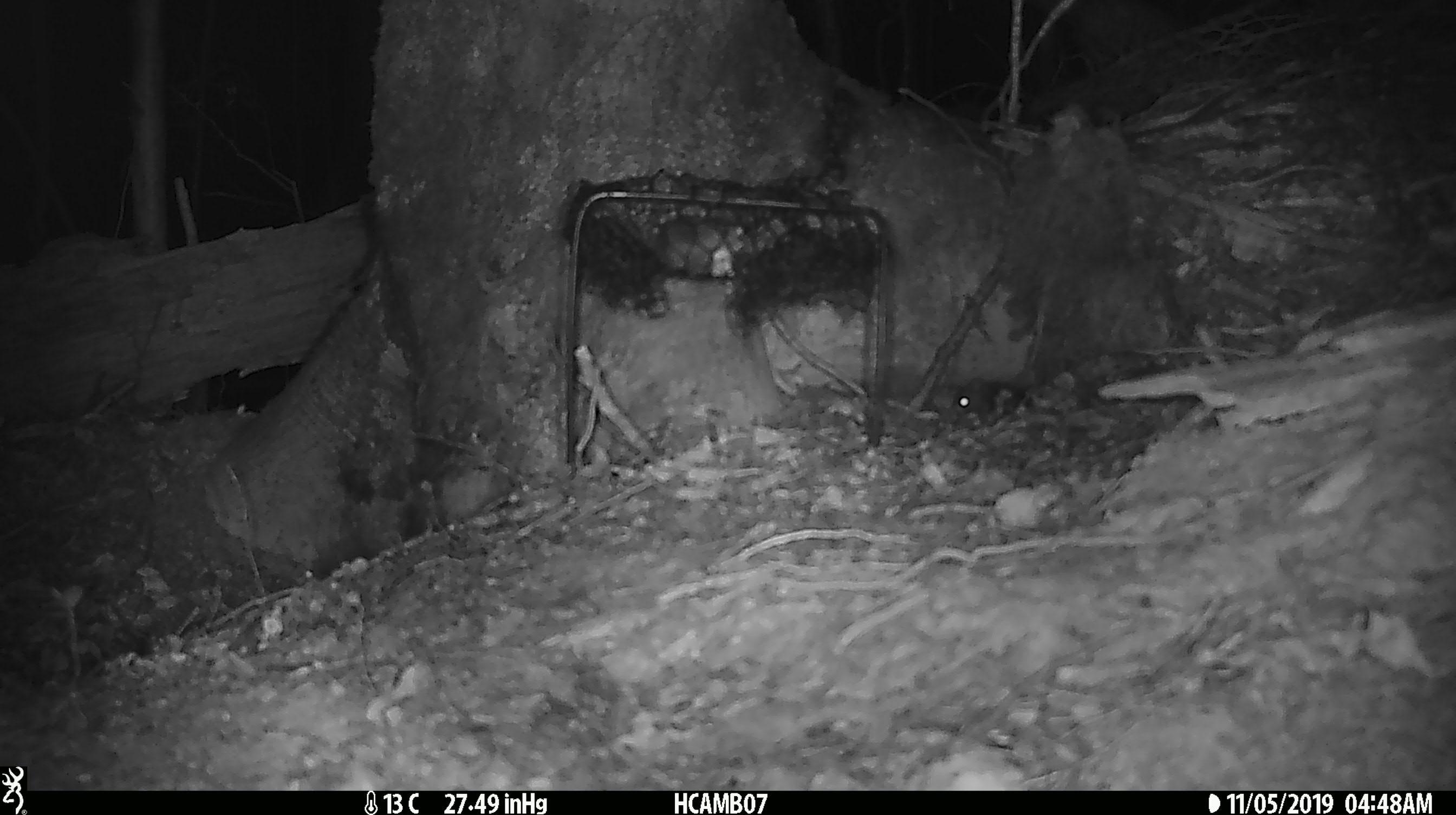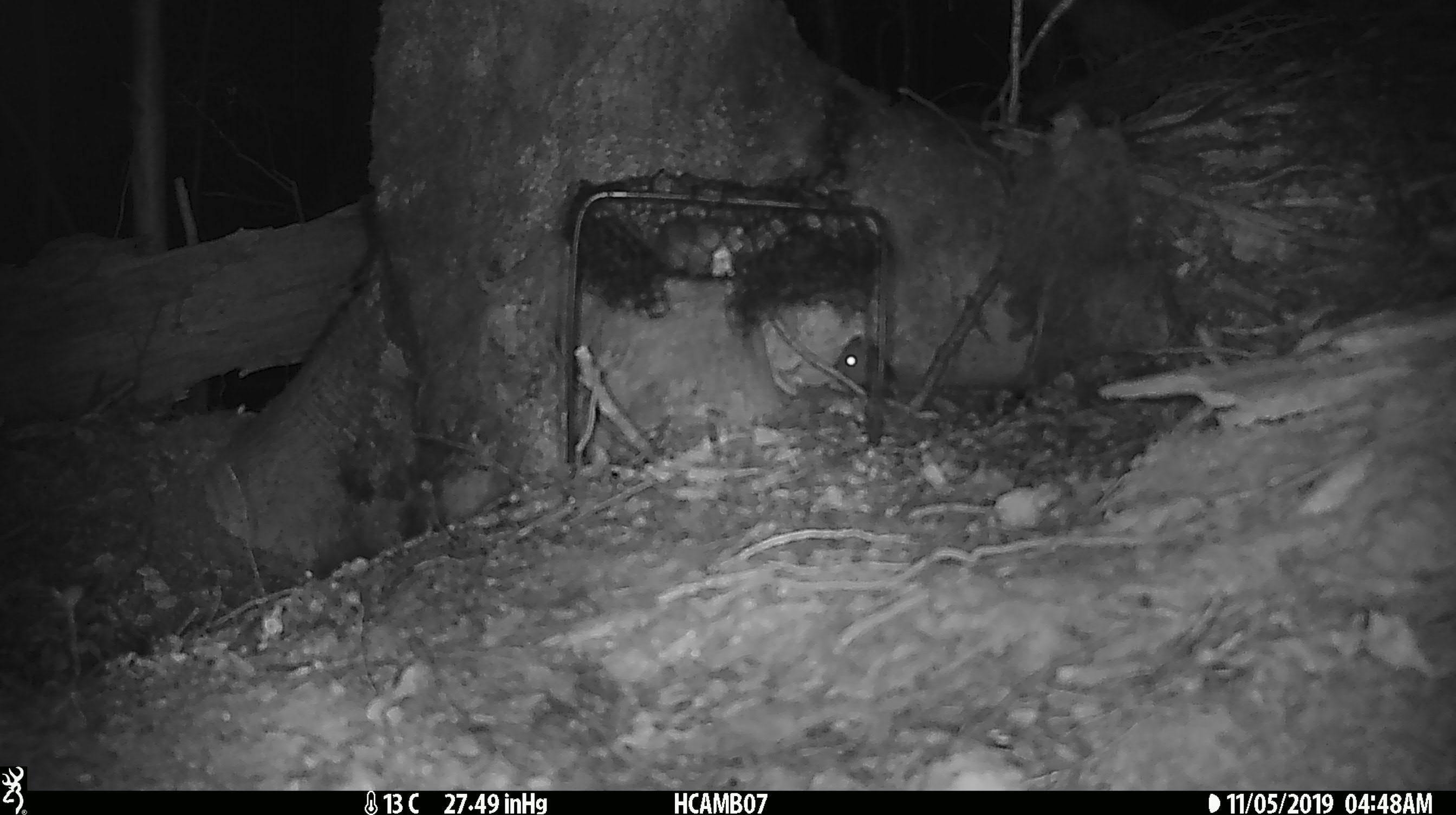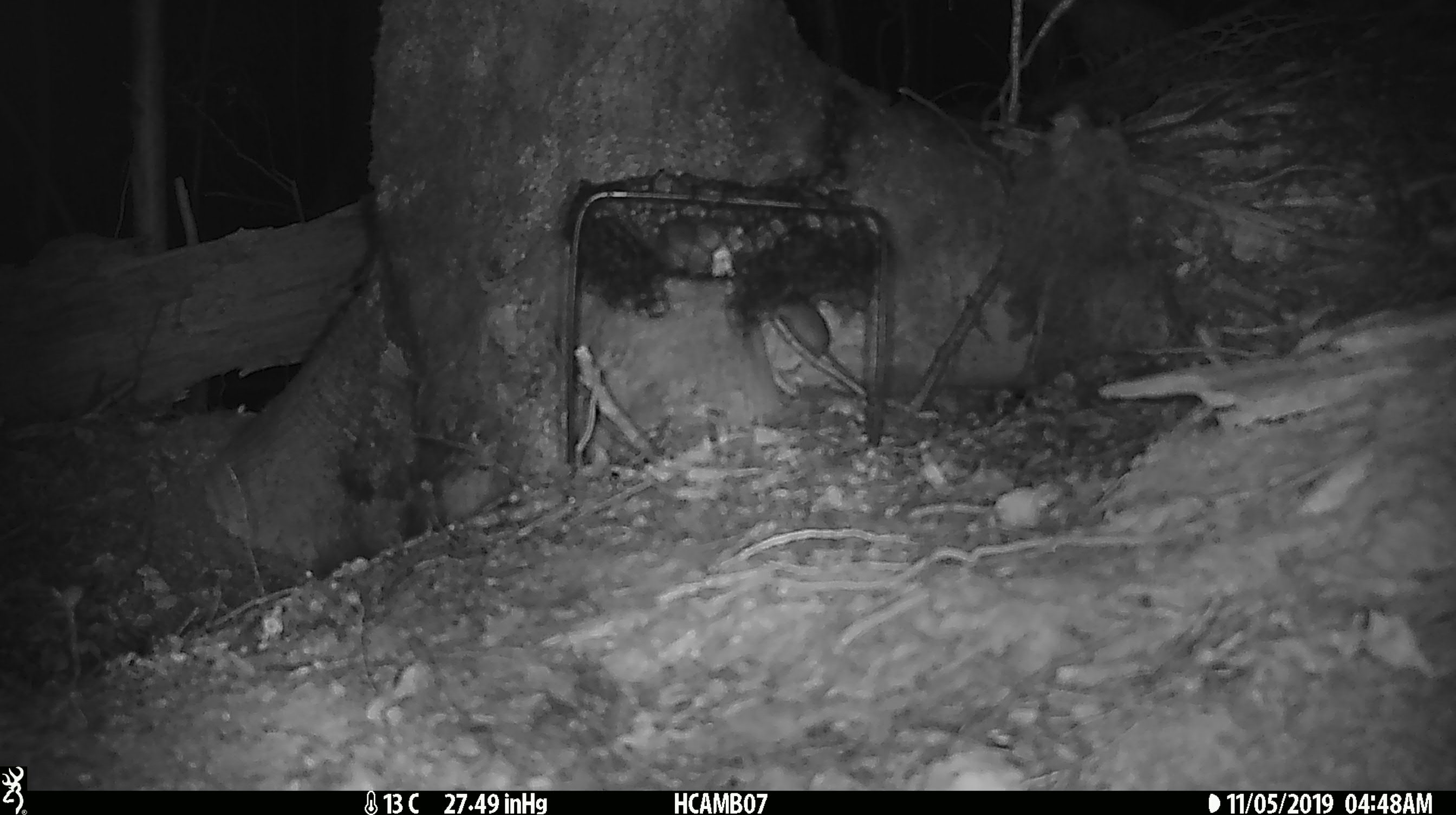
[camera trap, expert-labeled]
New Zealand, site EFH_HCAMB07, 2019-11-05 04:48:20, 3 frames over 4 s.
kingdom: Animalia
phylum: Chordata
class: Mammalia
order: Rodentia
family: Muridae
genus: Mus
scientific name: Mus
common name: mouse